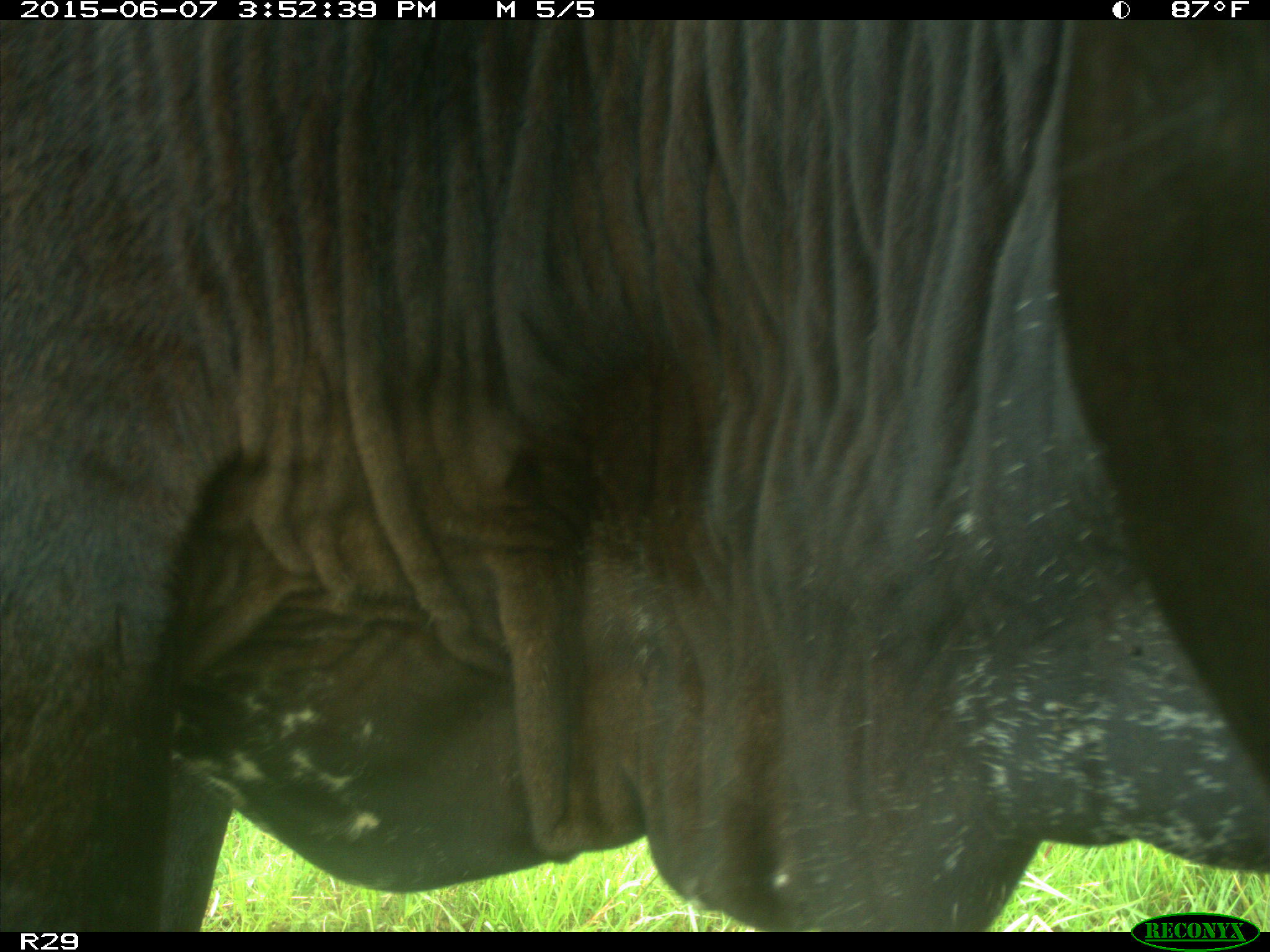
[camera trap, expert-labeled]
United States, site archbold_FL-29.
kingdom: Animalia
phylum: Chordata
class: Mammalia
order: Artiodactyla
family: Bovidae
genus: Bos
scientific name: Bos taurus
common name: domestic cow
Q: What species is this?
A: Bos taurus (domestic cow).